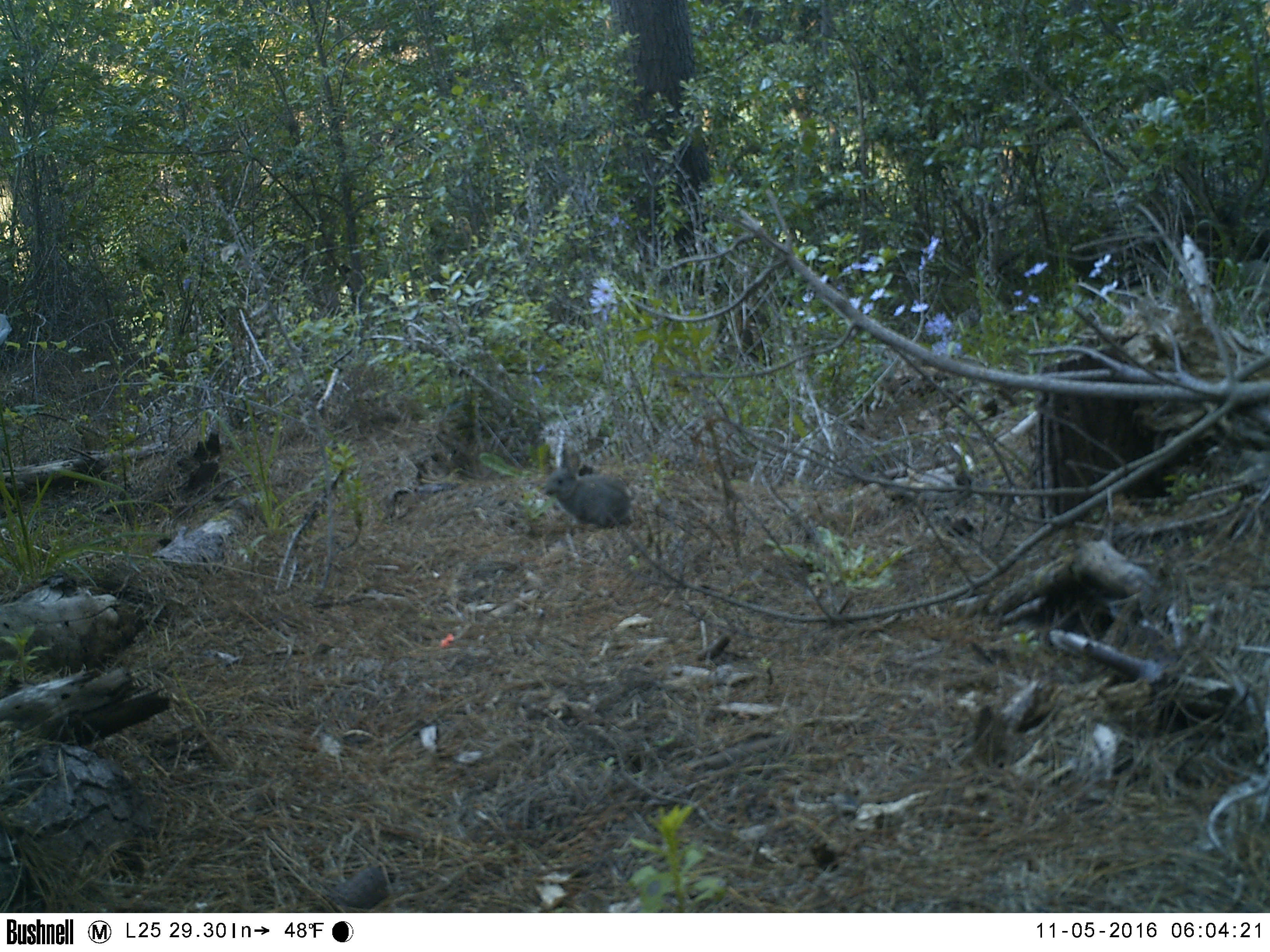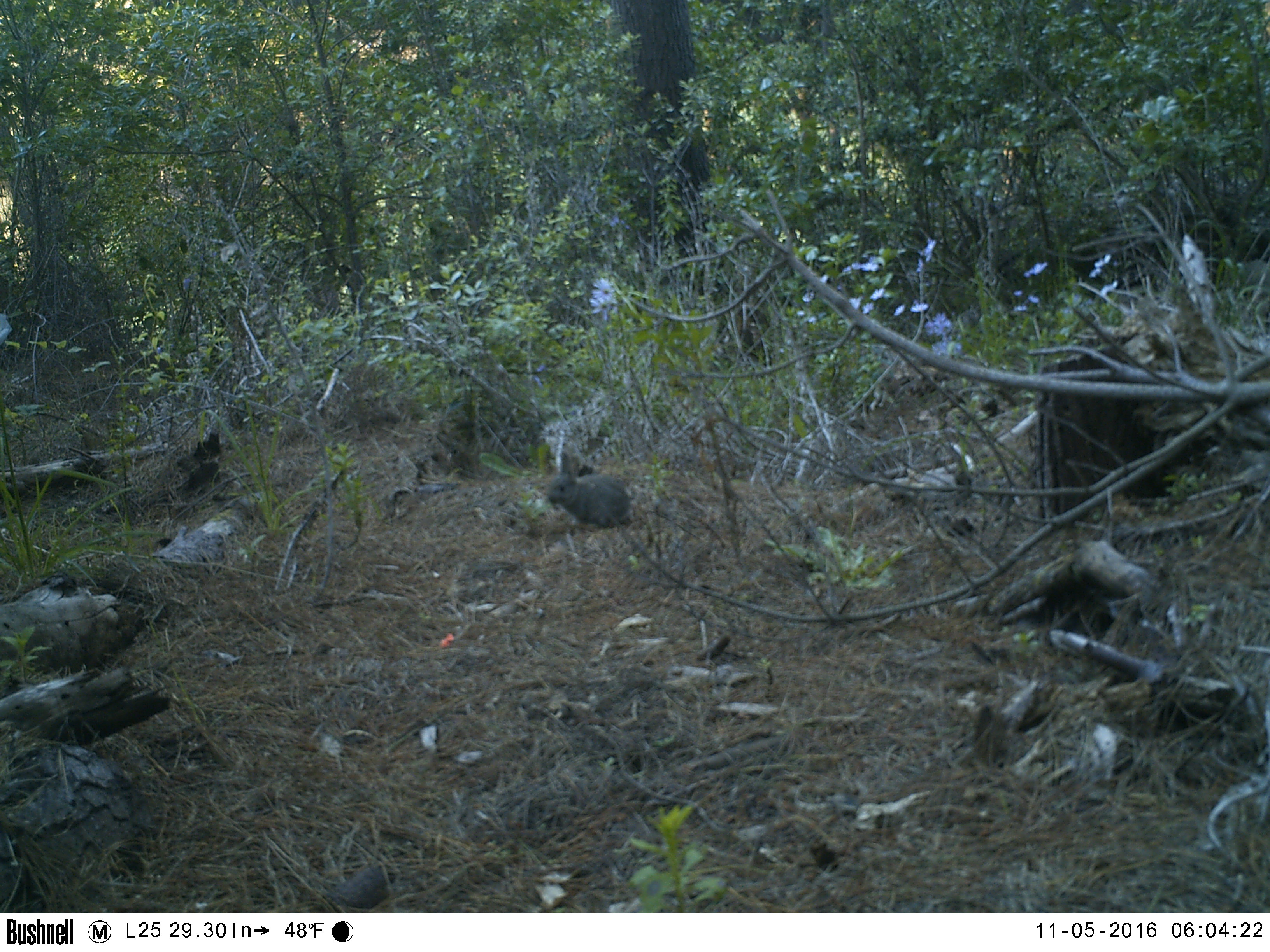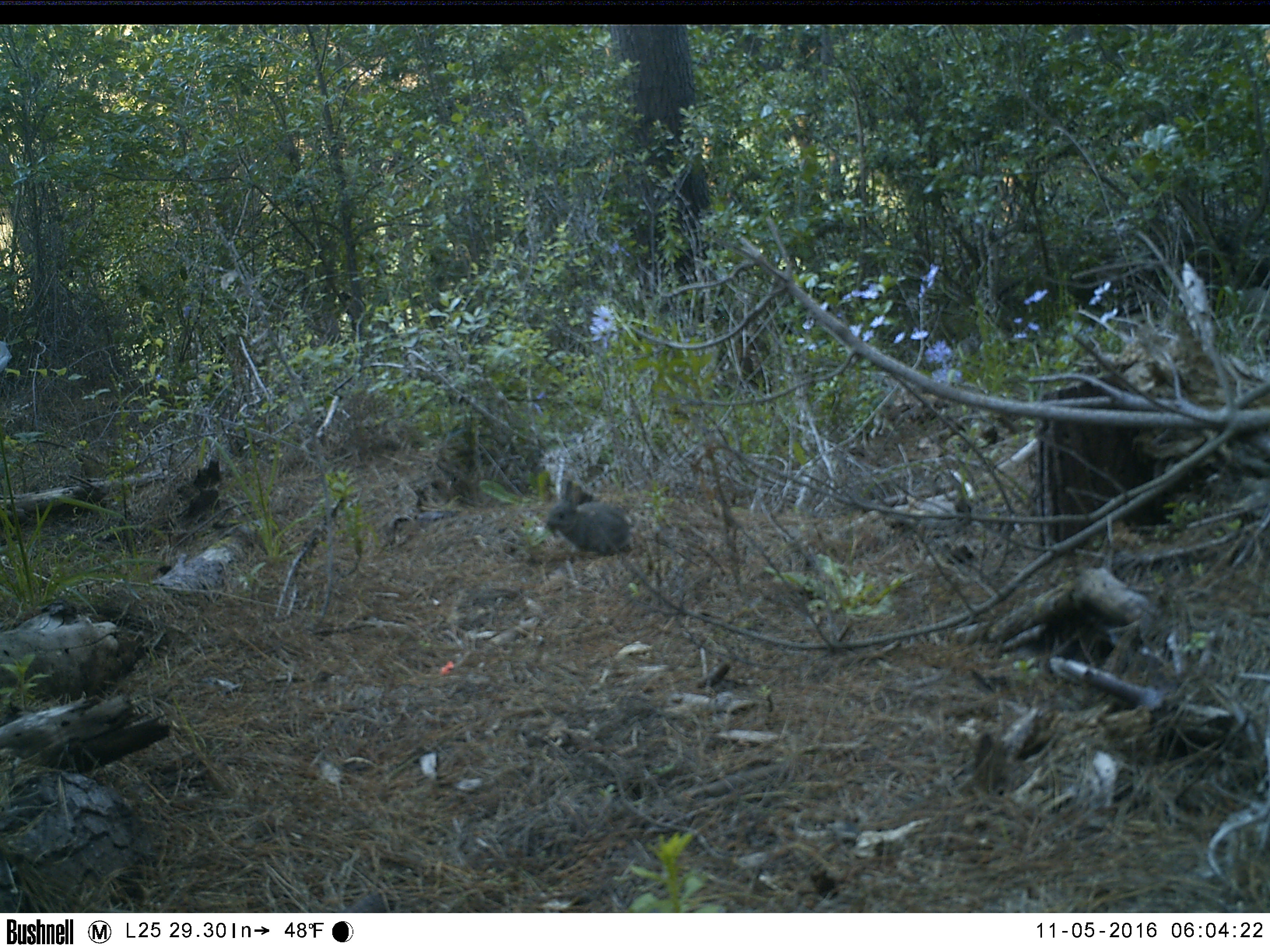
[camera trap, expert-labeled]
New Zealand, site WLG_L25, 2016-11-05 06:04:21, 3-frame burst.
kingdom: Animalia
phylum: Chordata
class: Mammalia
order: Lagomorpha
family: Leporidae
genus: Oryctolagus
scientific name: Oryctolagus cuniculus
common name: european rabbit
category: rabbit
Rabbit (european rabbit) (Oryctolagus cuniculus).